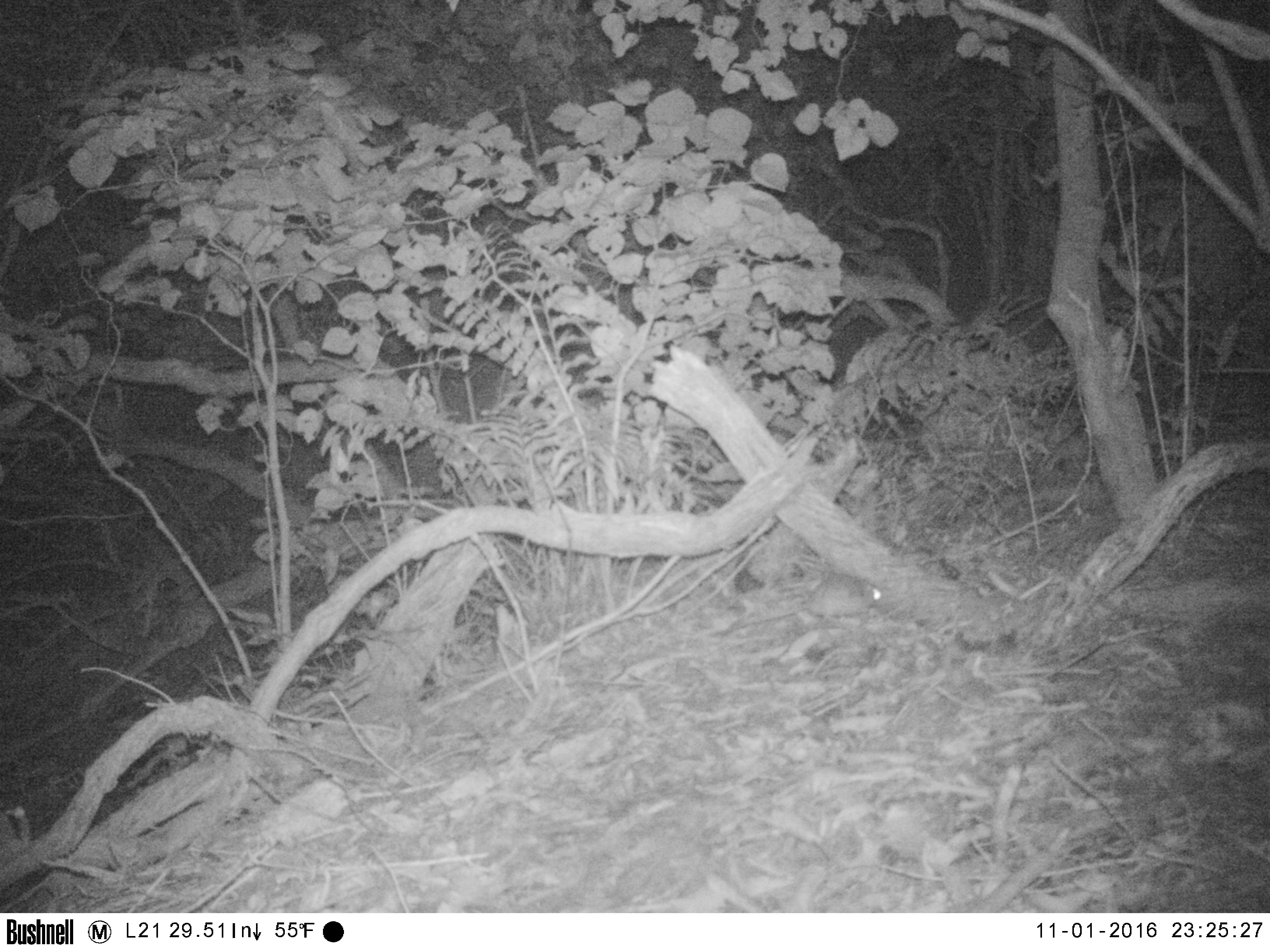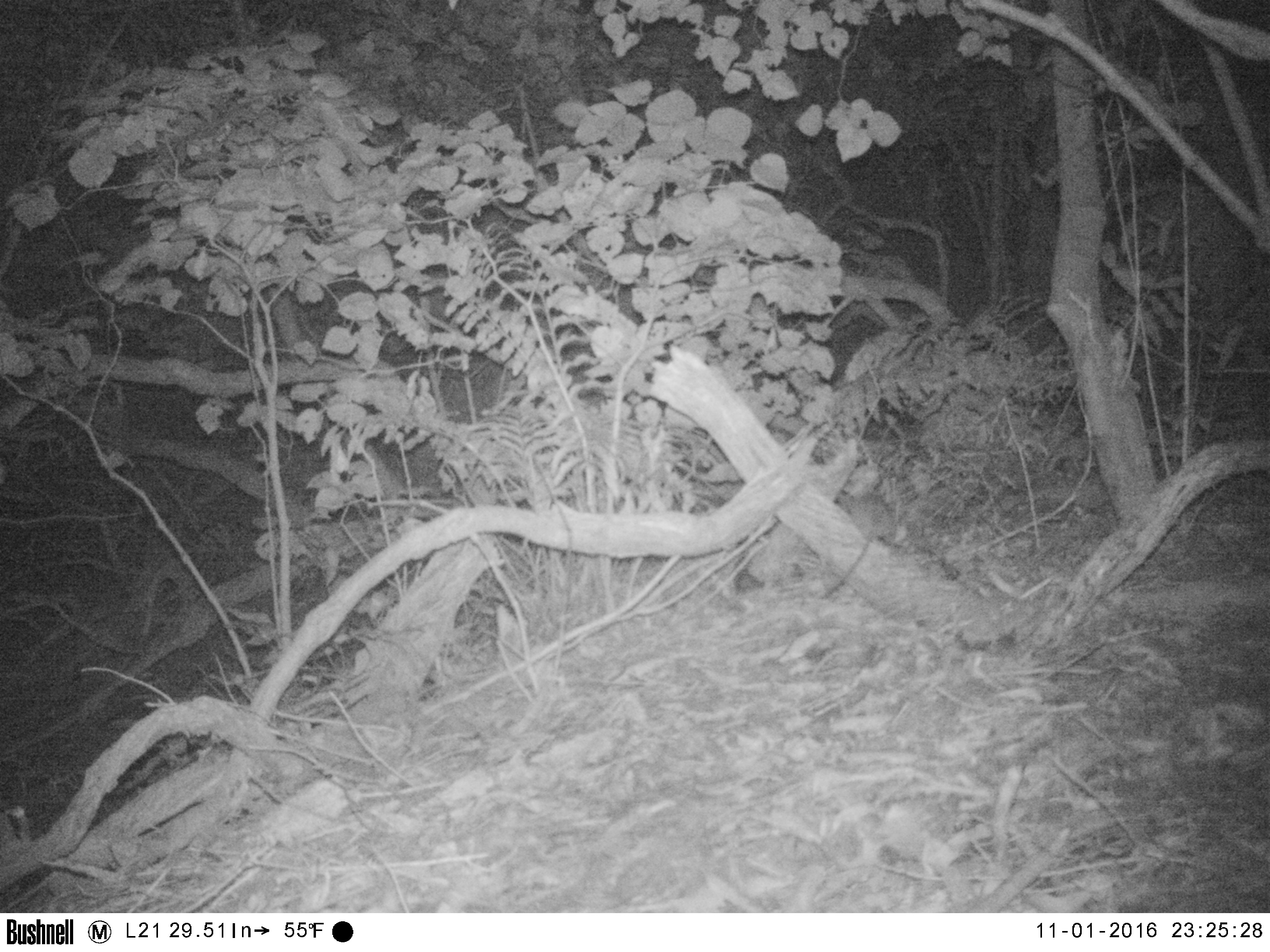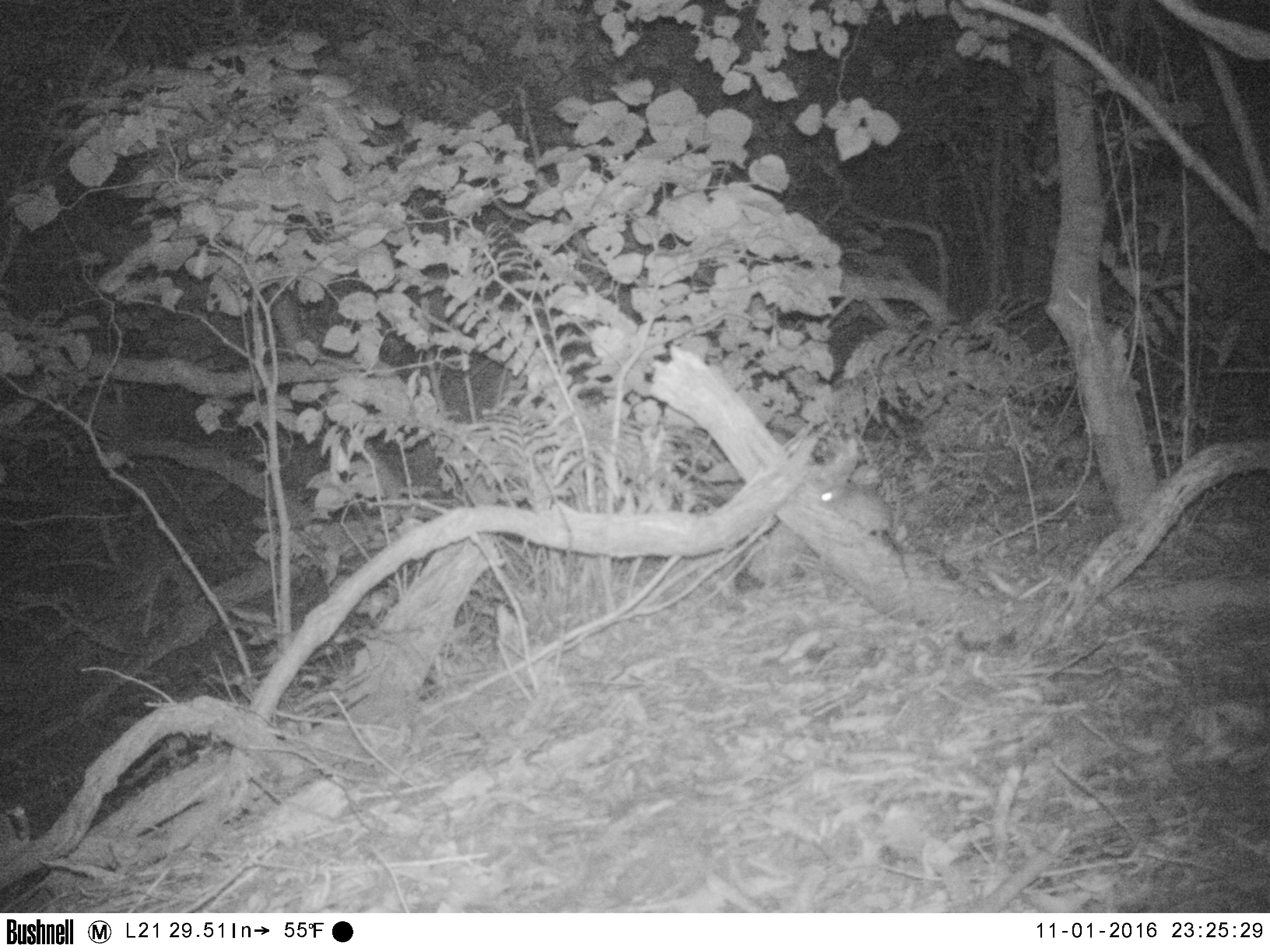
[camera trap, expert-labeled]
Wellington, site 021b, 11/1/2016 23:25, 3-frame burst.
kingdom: Animalia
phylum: Chordata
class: Mammalia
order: Rodentia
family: Muridae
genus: Mus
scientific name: Mus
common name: mouse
Mouse (Mus).